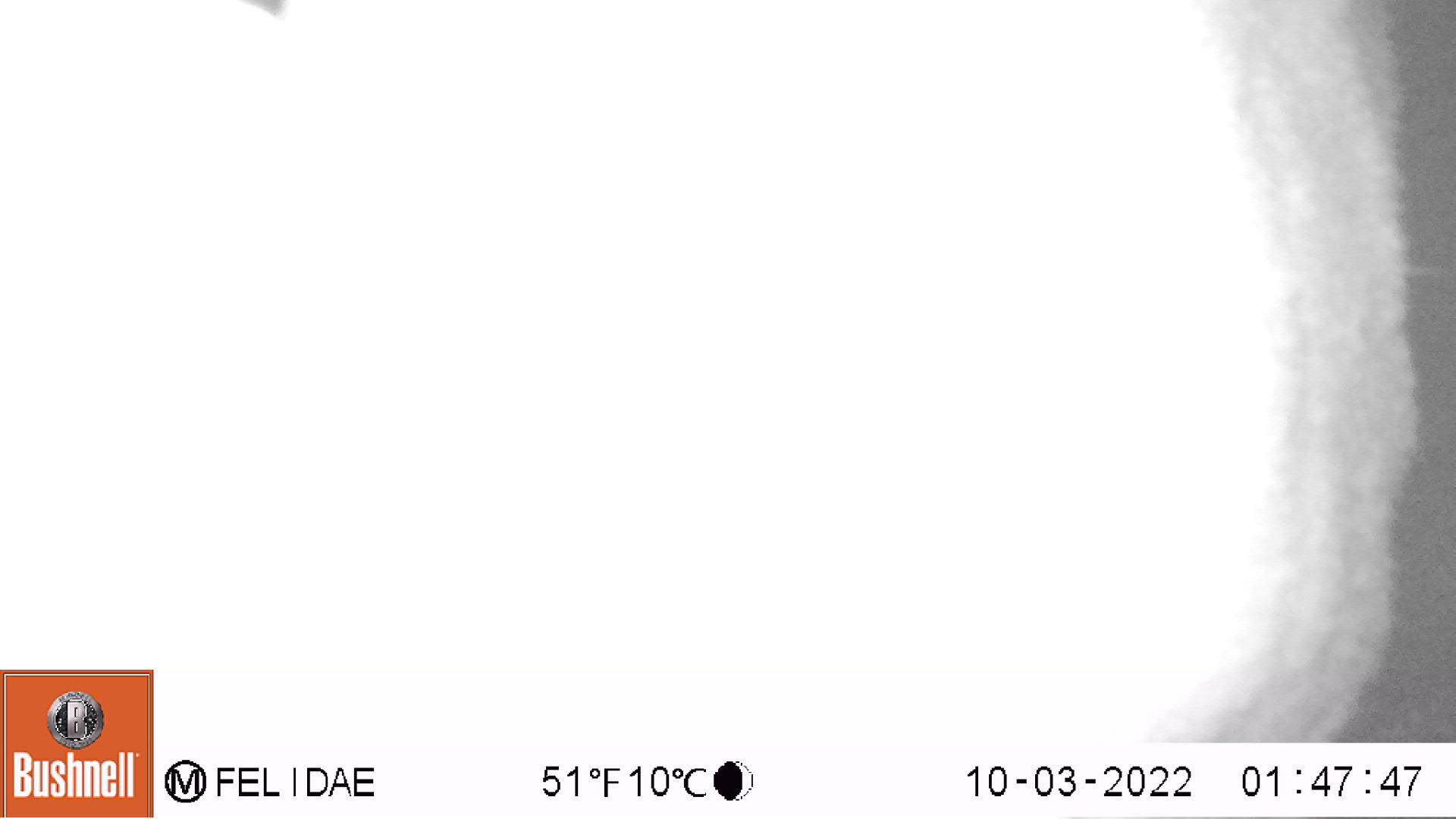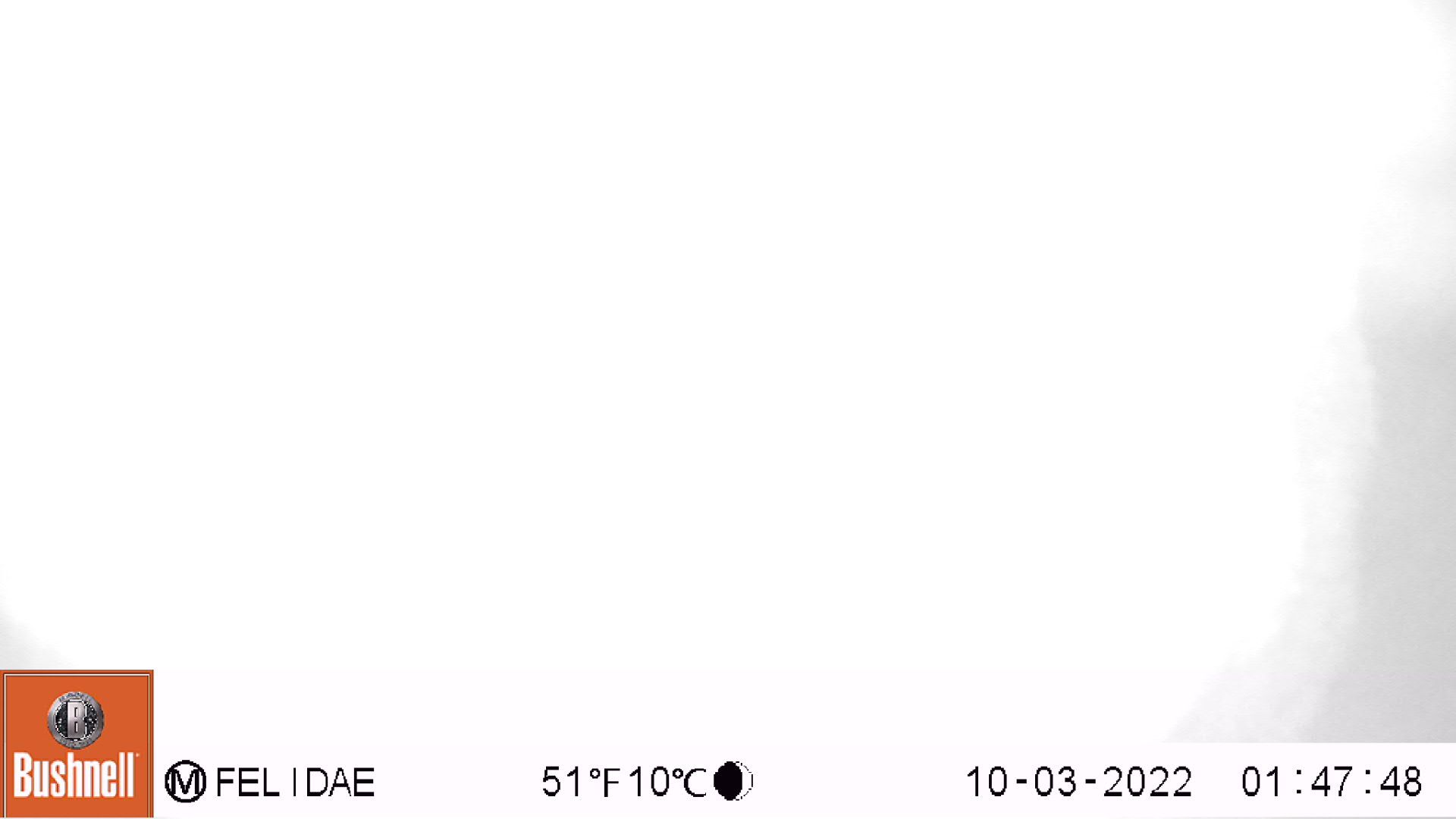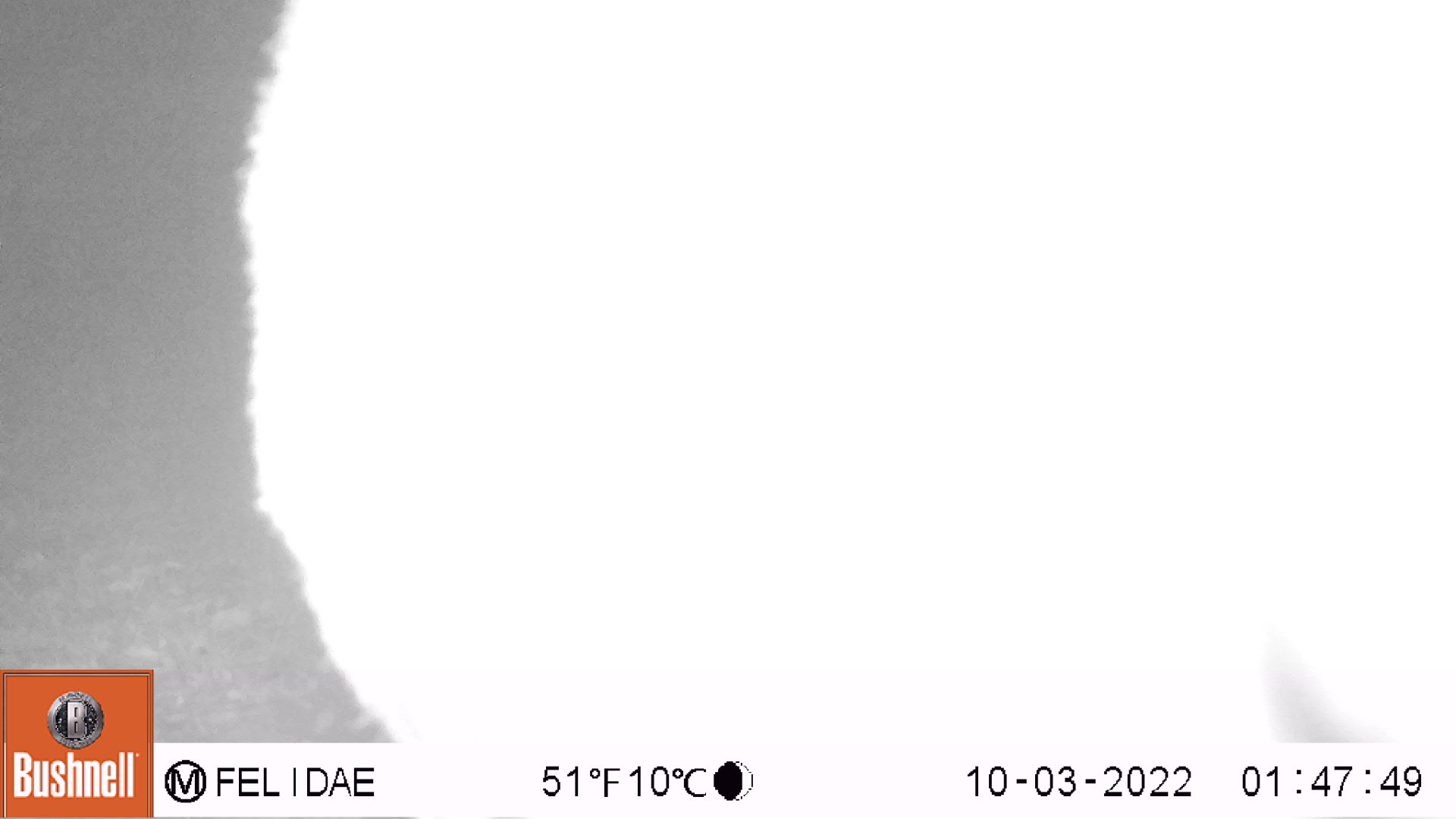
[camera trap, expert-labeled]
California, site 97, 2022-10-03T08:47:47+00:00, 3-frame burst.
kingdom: Animalia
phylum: Chordata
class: Mammalia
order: Artiodactyla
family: Cervidae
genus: Odocoileus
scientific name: Odocoileus hemionus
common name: mule deer